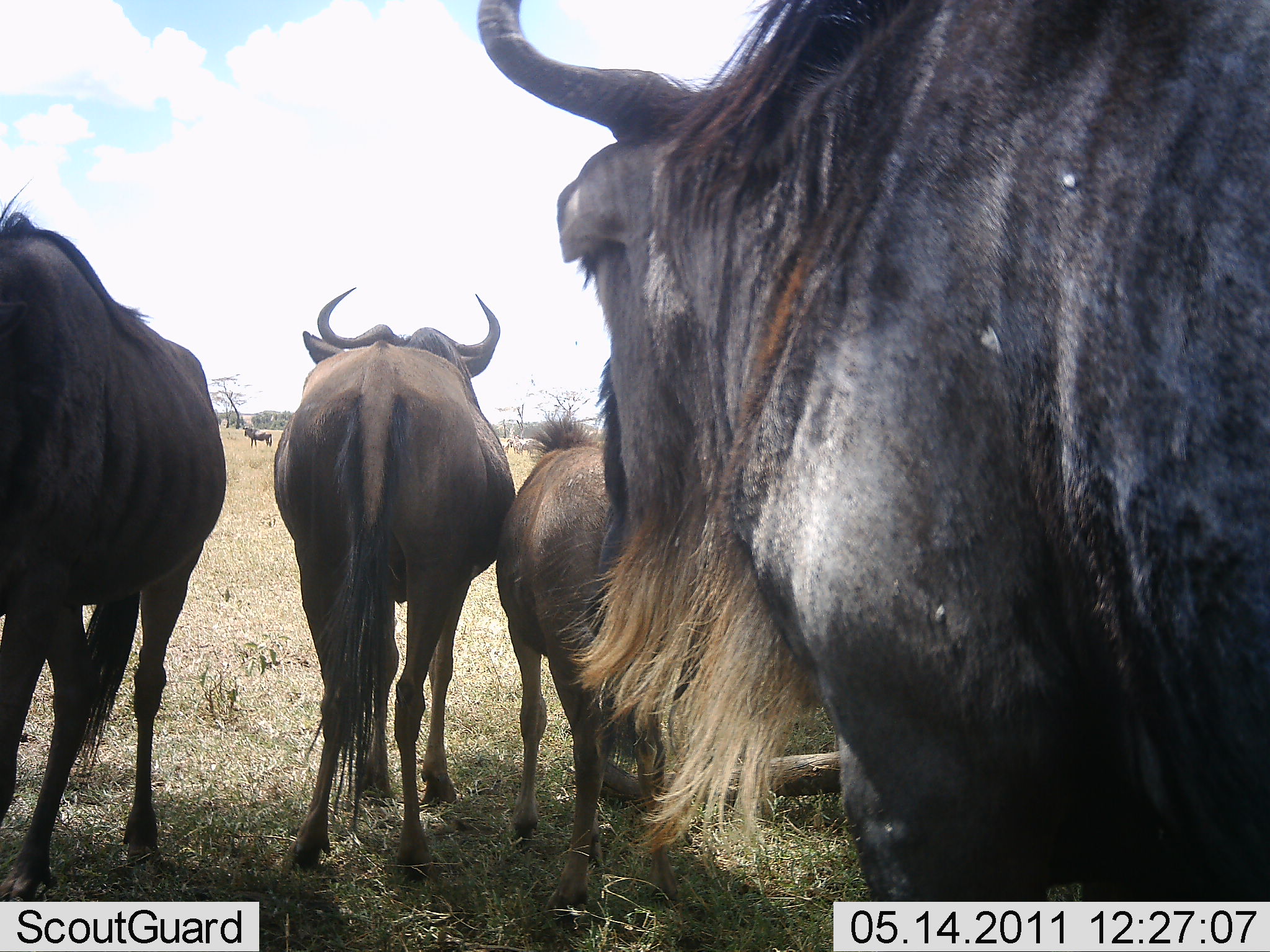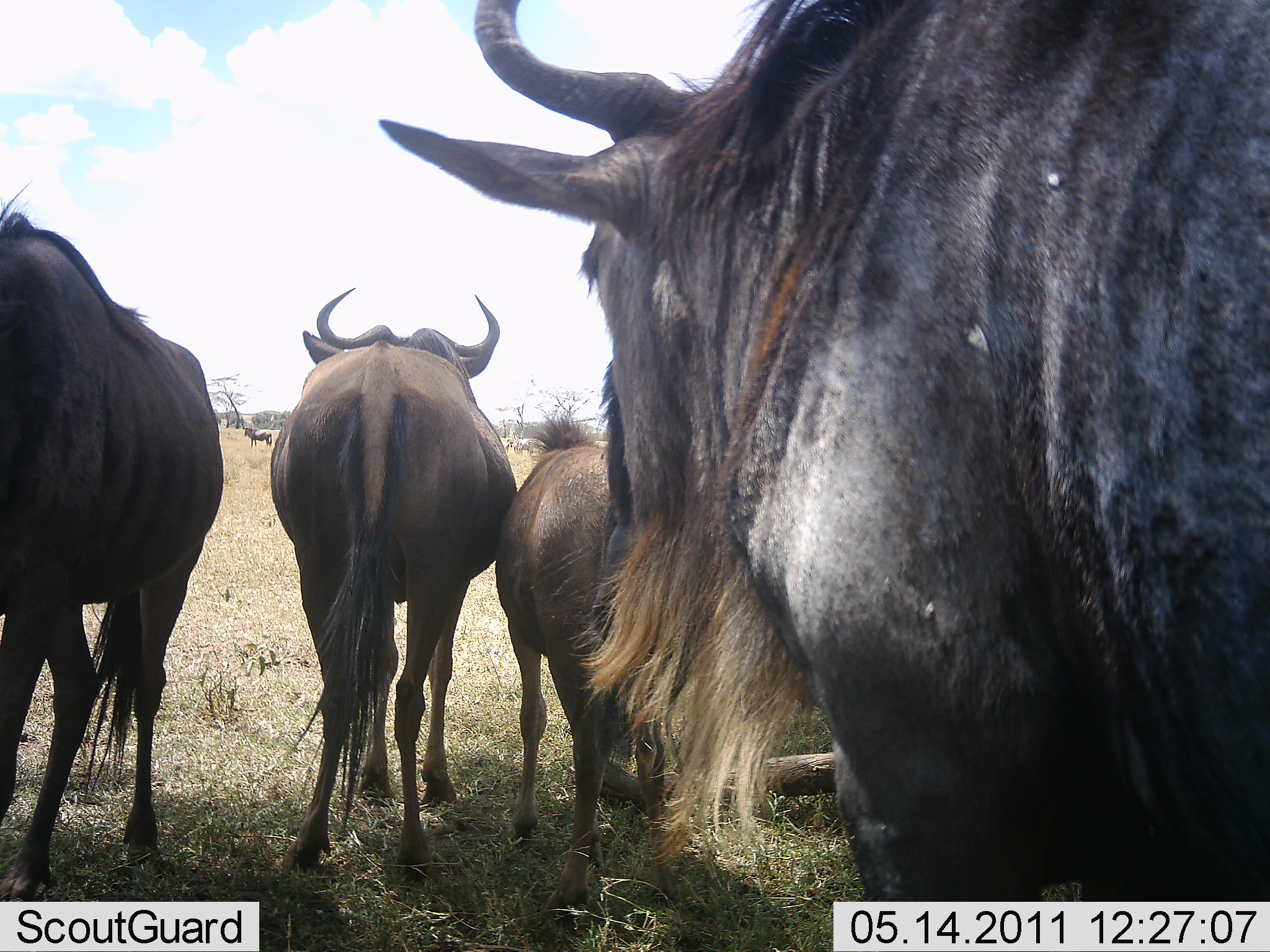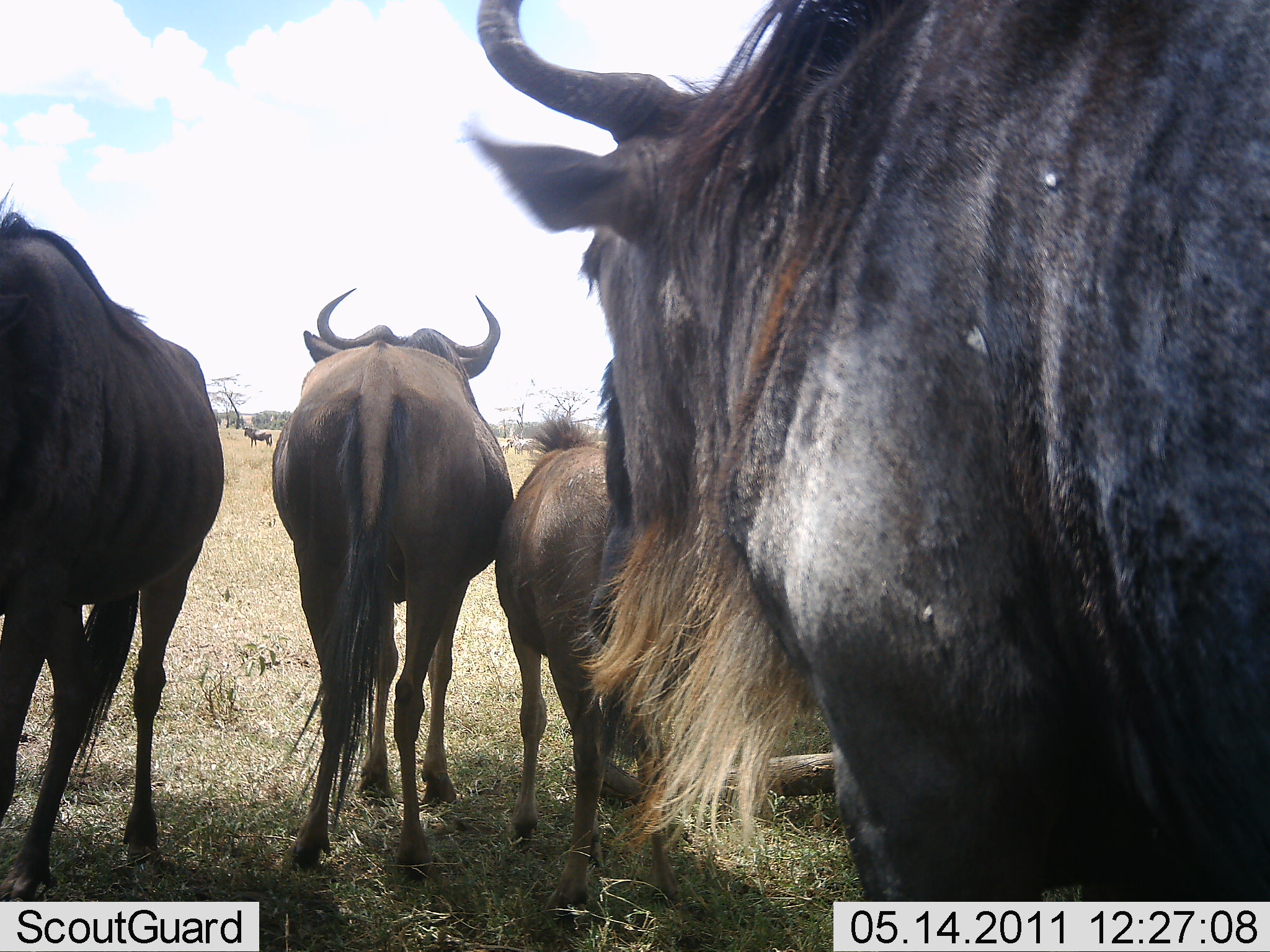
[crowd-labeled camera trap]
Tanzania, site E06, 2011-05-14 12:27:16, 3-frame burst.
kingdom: Animalia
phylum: Chordata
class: Mammalia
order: Artiodactyla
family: Bovidae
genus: Connochaetes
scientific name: Connochaetes taurinus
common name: blue wildebeest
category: wildebeest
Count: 4.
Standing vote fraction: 100%.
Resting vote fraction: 7%.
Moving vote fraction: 0%.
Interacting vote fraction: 0%.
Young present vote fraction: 57%.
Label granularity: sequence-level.